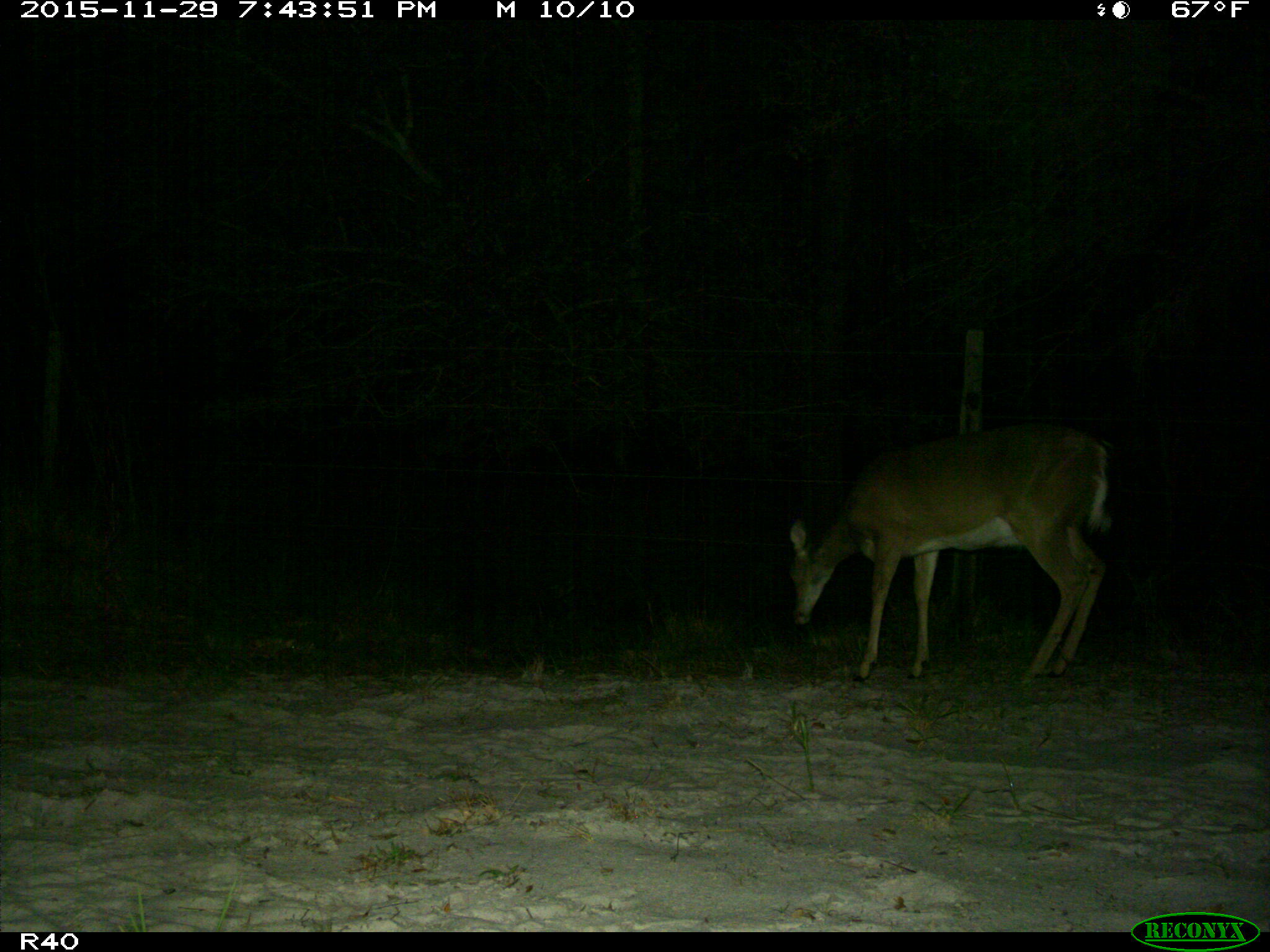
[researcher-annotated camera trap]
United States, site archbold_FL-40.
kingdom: Animalia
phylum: Chordata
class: Mammalia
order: Artiodactyla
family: Cervidae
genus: Odocoileus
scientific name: Odocoileus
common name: deer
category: unidentified deer